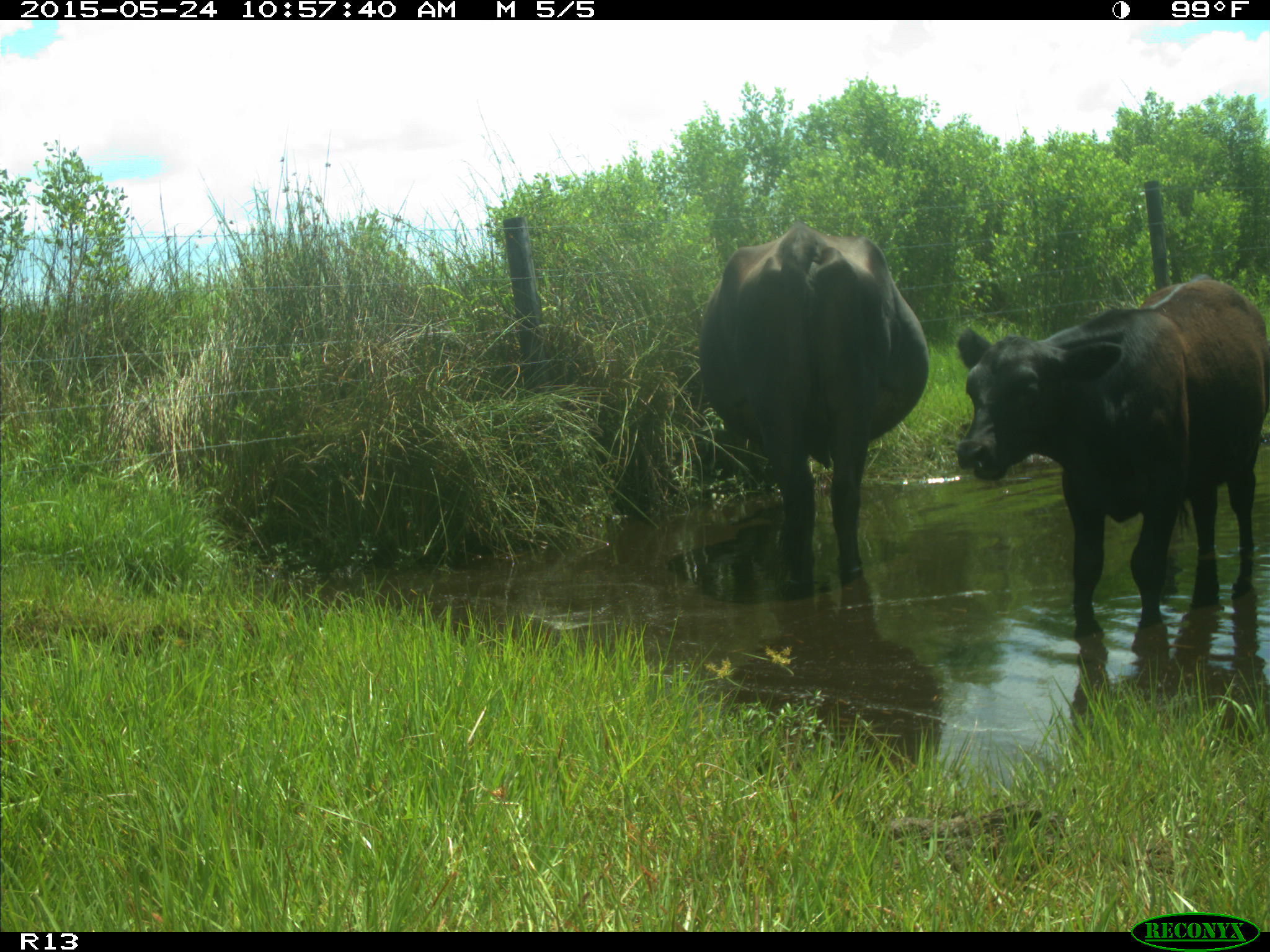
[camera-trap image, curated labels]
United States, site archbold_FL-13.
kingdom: Animalia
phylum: Chordata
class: Mammalia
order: Artiodactyla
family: Bovidae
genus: Bos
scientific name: Bos taurus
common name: domestic cow